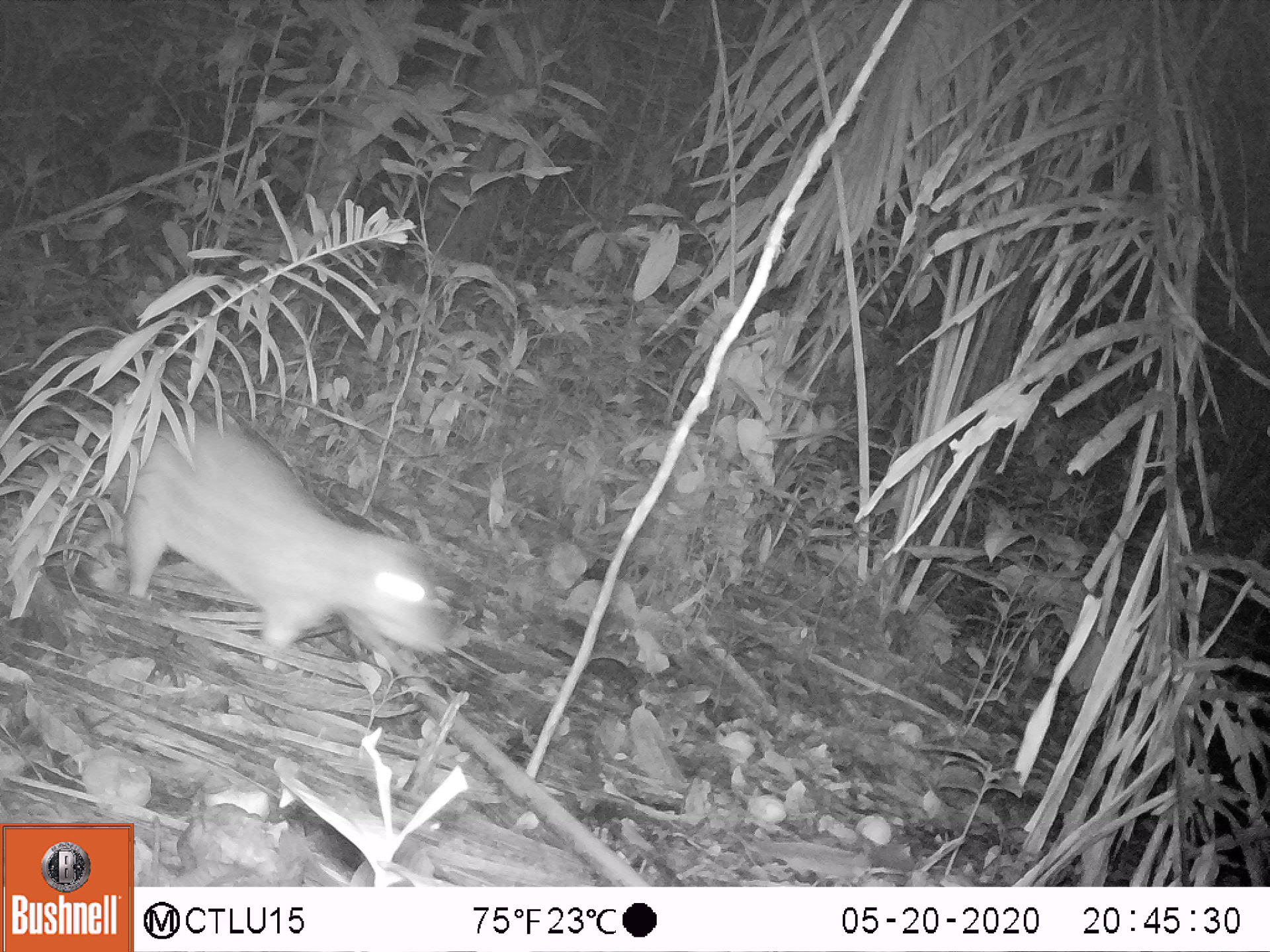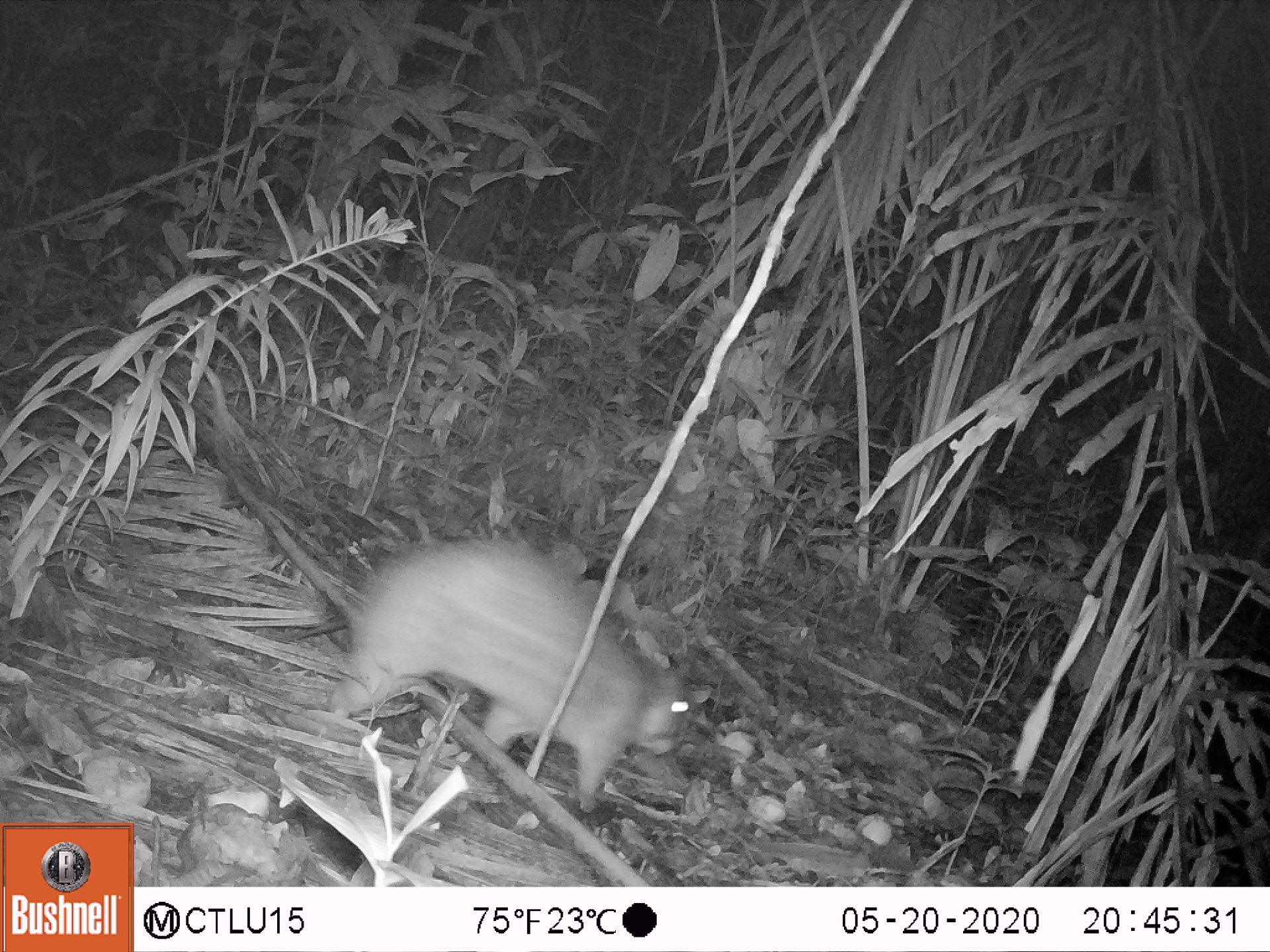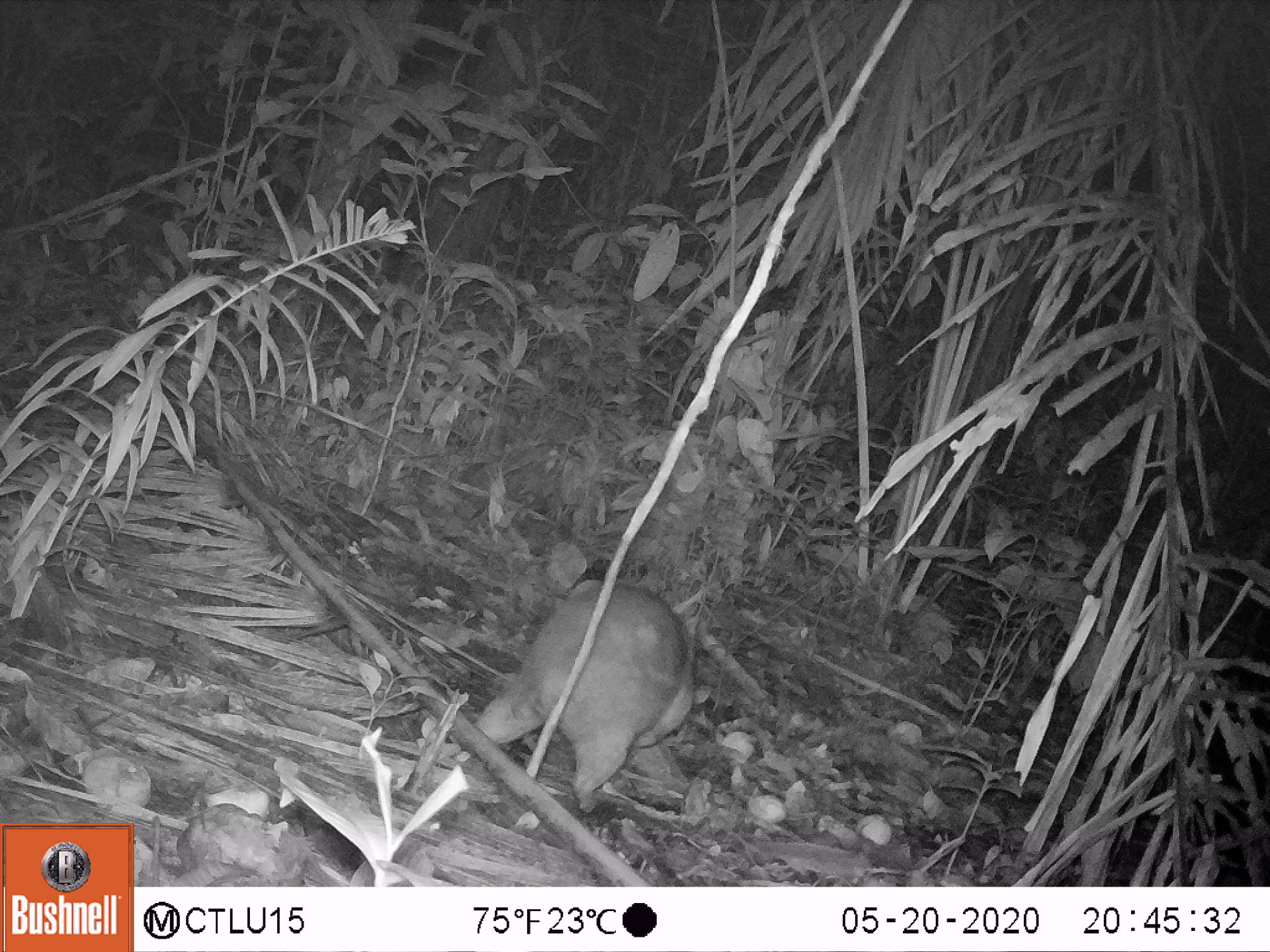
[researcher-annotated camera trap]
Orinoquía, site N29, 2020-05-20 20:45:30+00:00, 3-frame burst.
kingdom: Animalia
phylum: Chordata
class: Mammalia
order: Rodentia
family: Cuniculidae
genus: Cuniculus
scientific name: Cuniculus paca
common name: spotted paca